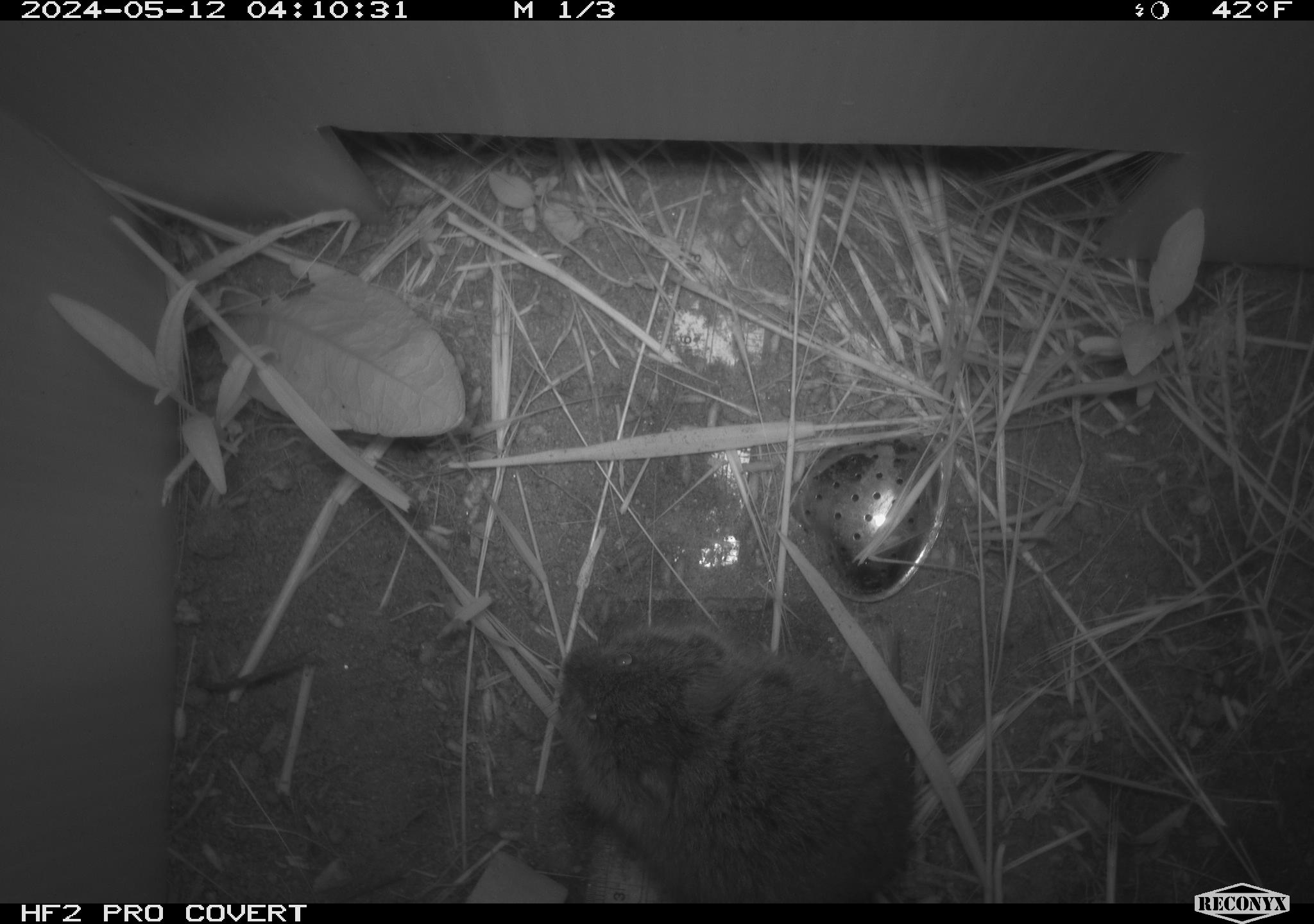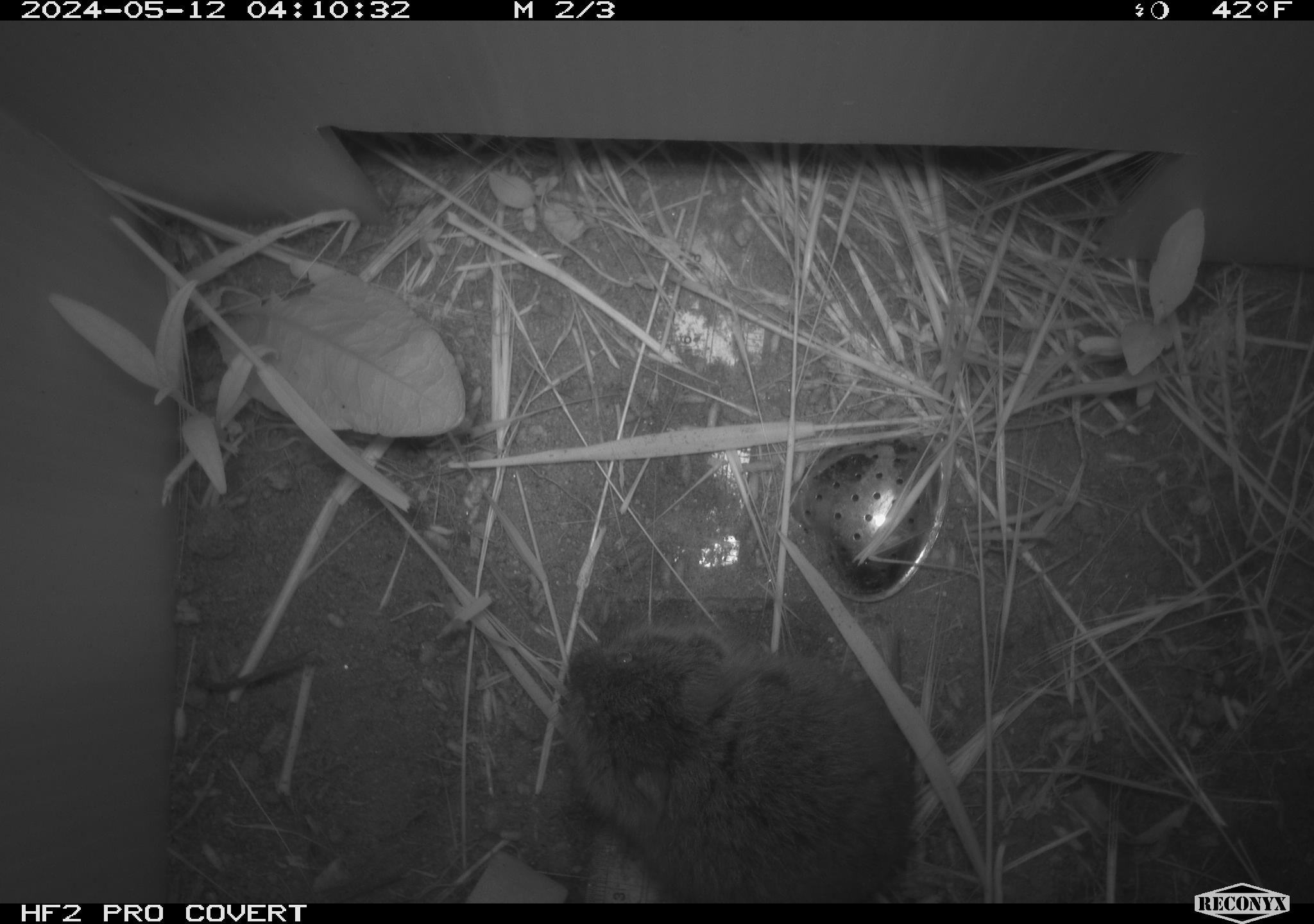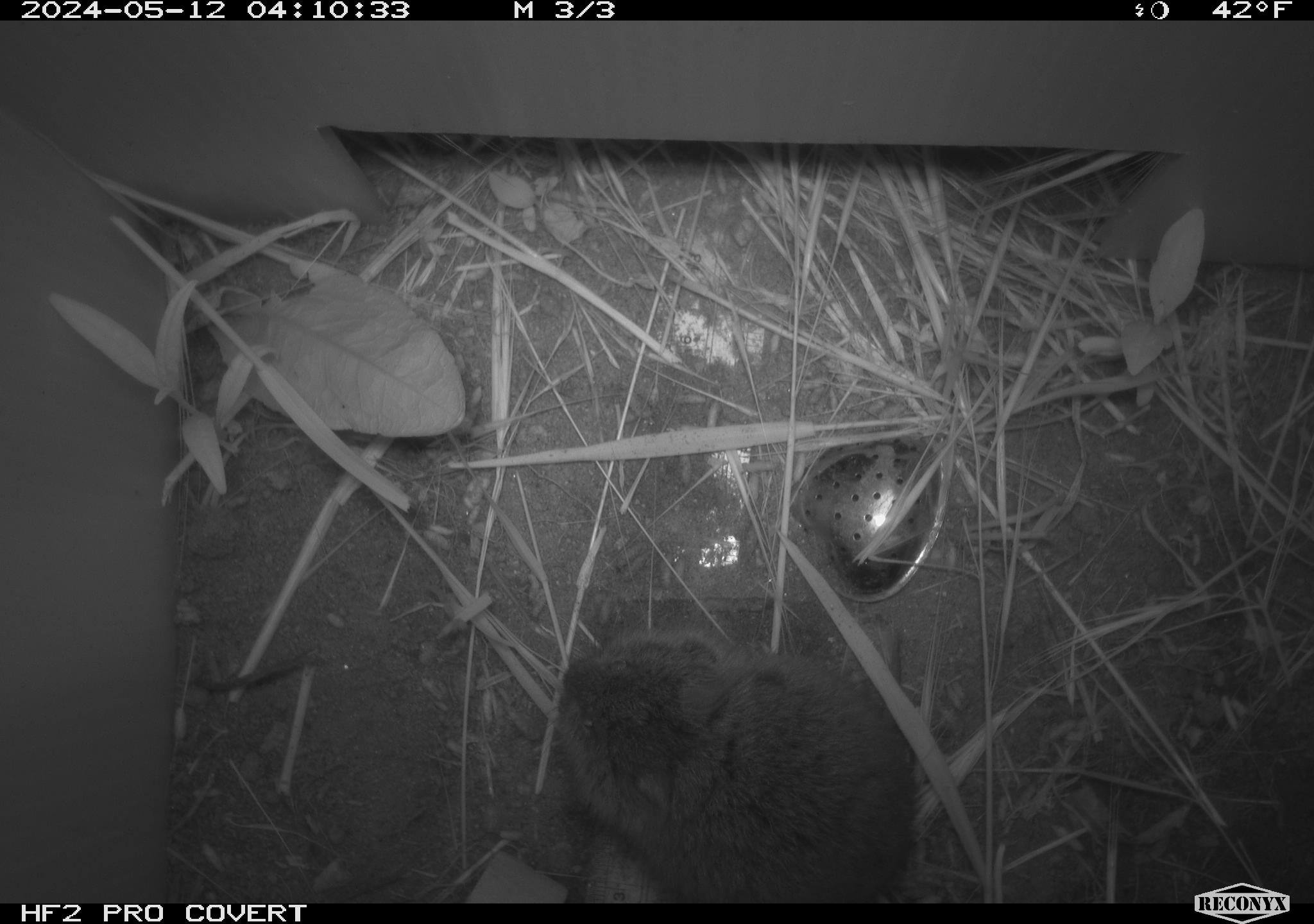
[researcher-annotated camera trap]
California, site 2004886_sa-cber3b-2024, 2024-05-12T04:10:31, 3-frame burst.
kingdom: Animalia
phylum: Chordata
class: Mammalia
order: Rodentia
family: Cricetidae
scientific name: Arvicolinae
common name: voles, lemmings, and muskrats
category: arvicolinae subfamily